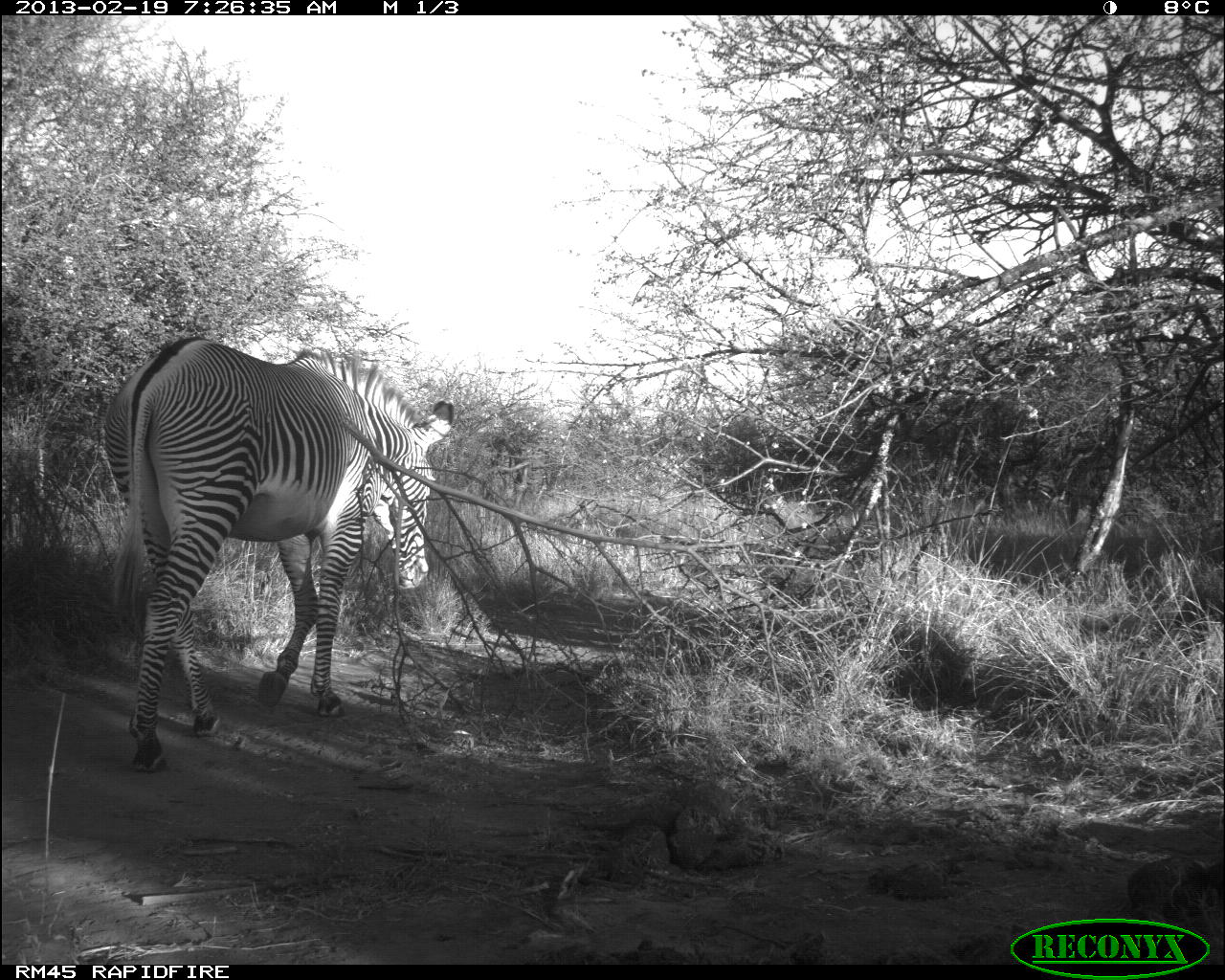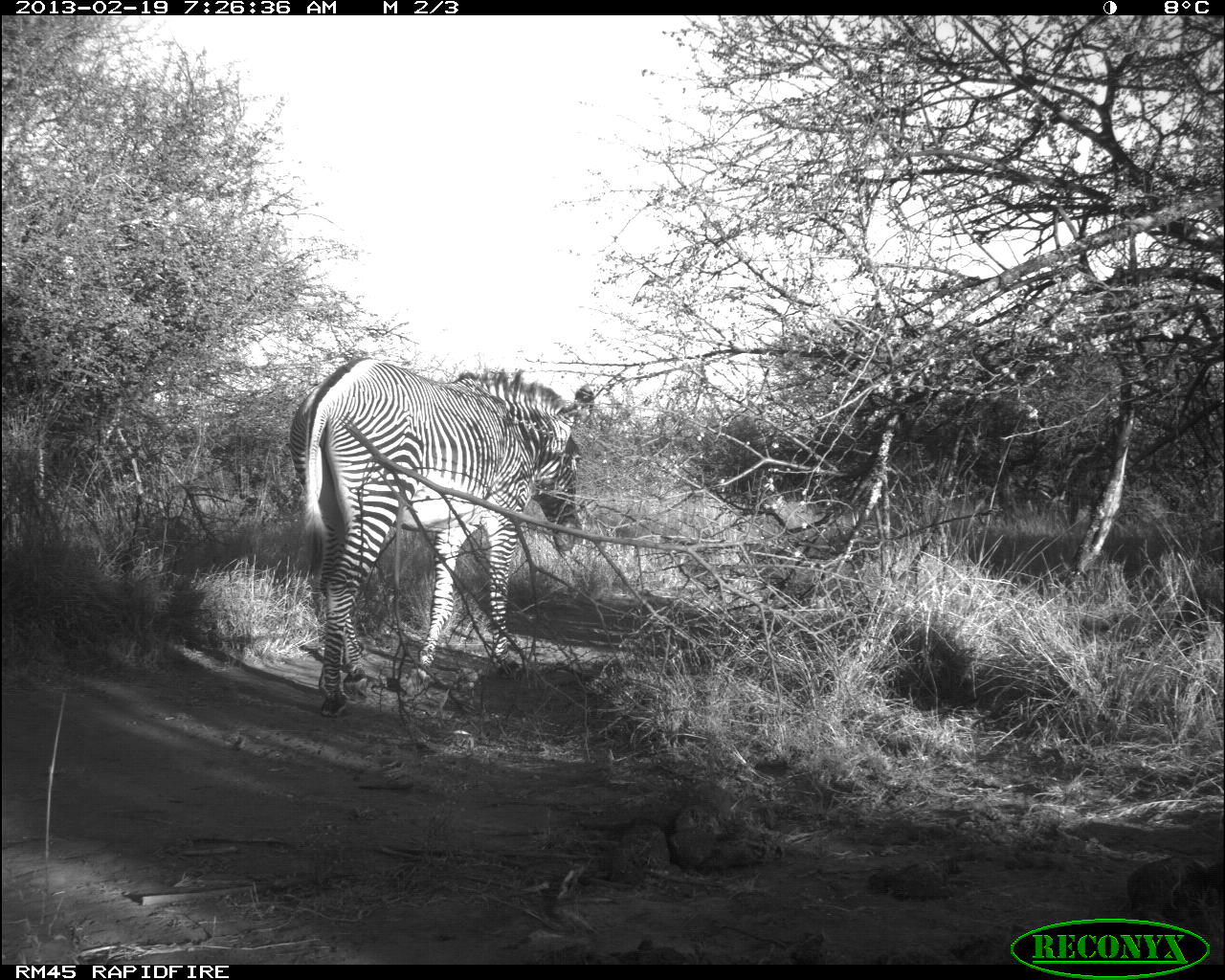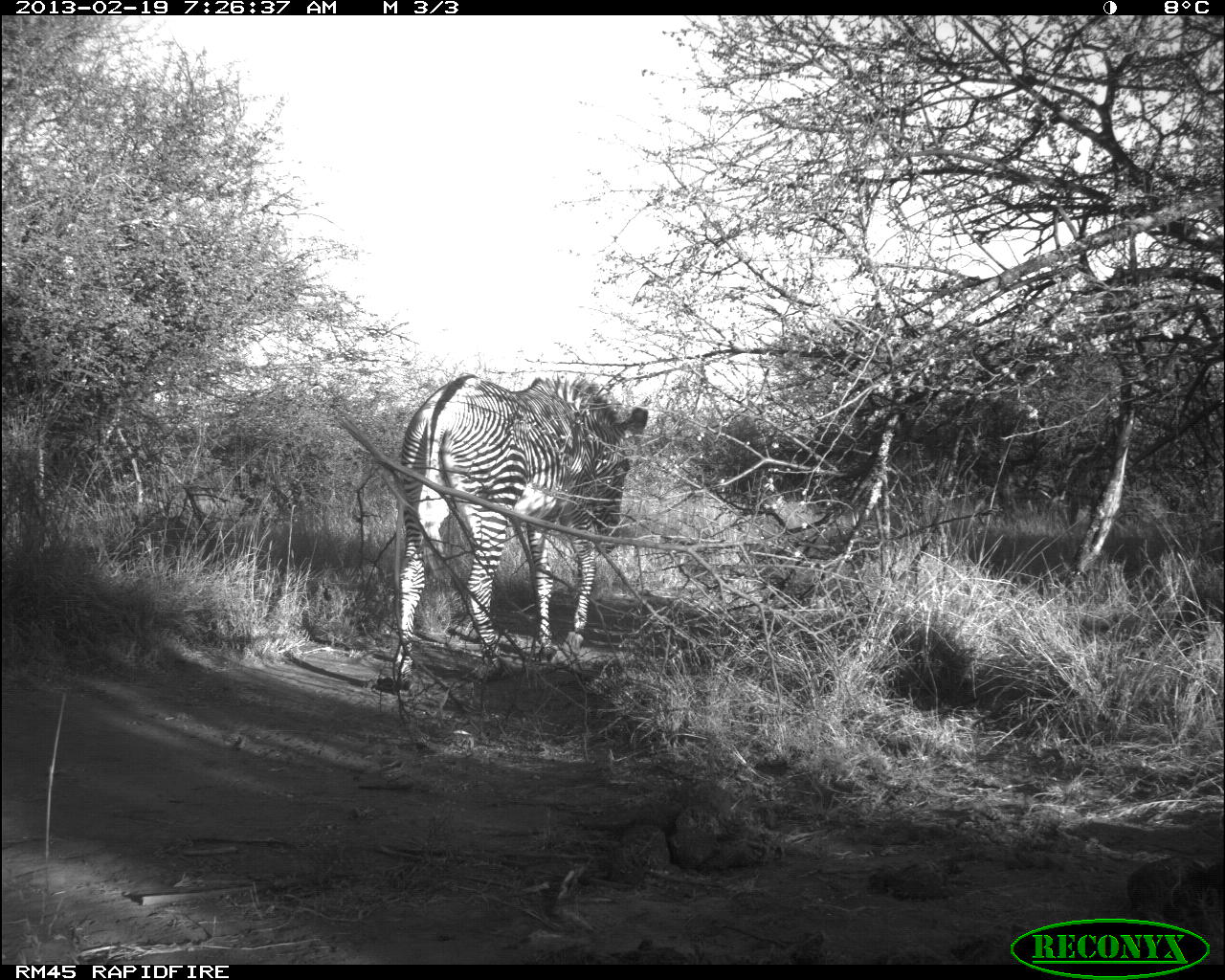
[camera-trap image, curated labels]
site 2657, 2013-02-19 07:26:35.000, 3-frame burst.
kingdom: Animalia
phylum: Chordata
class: Mammalia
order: Perissodactyla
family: Equidae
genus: Equus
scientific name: Equus grevyi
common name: grévy's zebra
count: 1